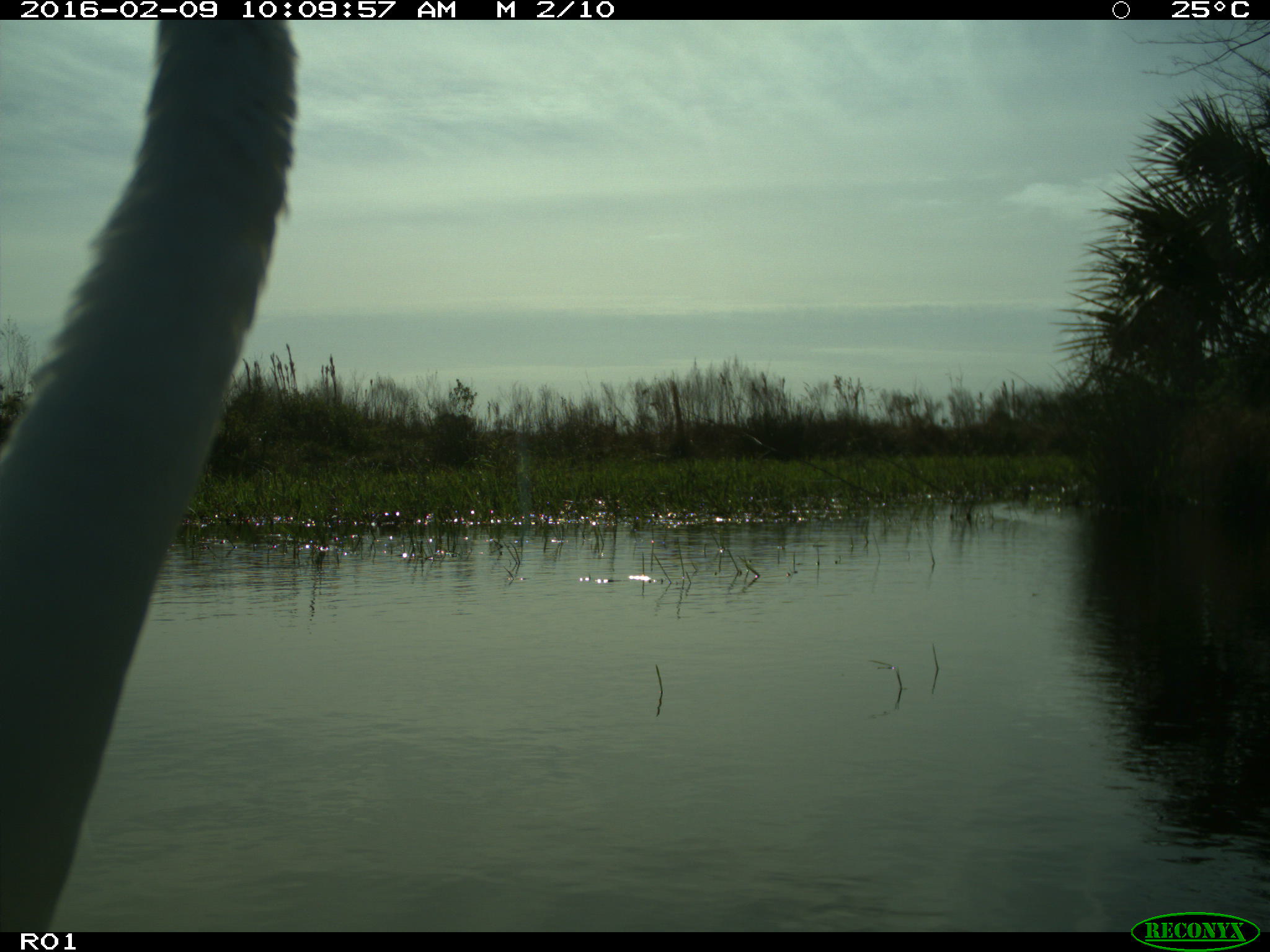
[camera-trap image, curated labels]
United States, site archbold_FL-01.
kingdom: Animalia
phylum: Chordata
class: Aves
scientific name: Aves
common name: birds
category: unidentified bird